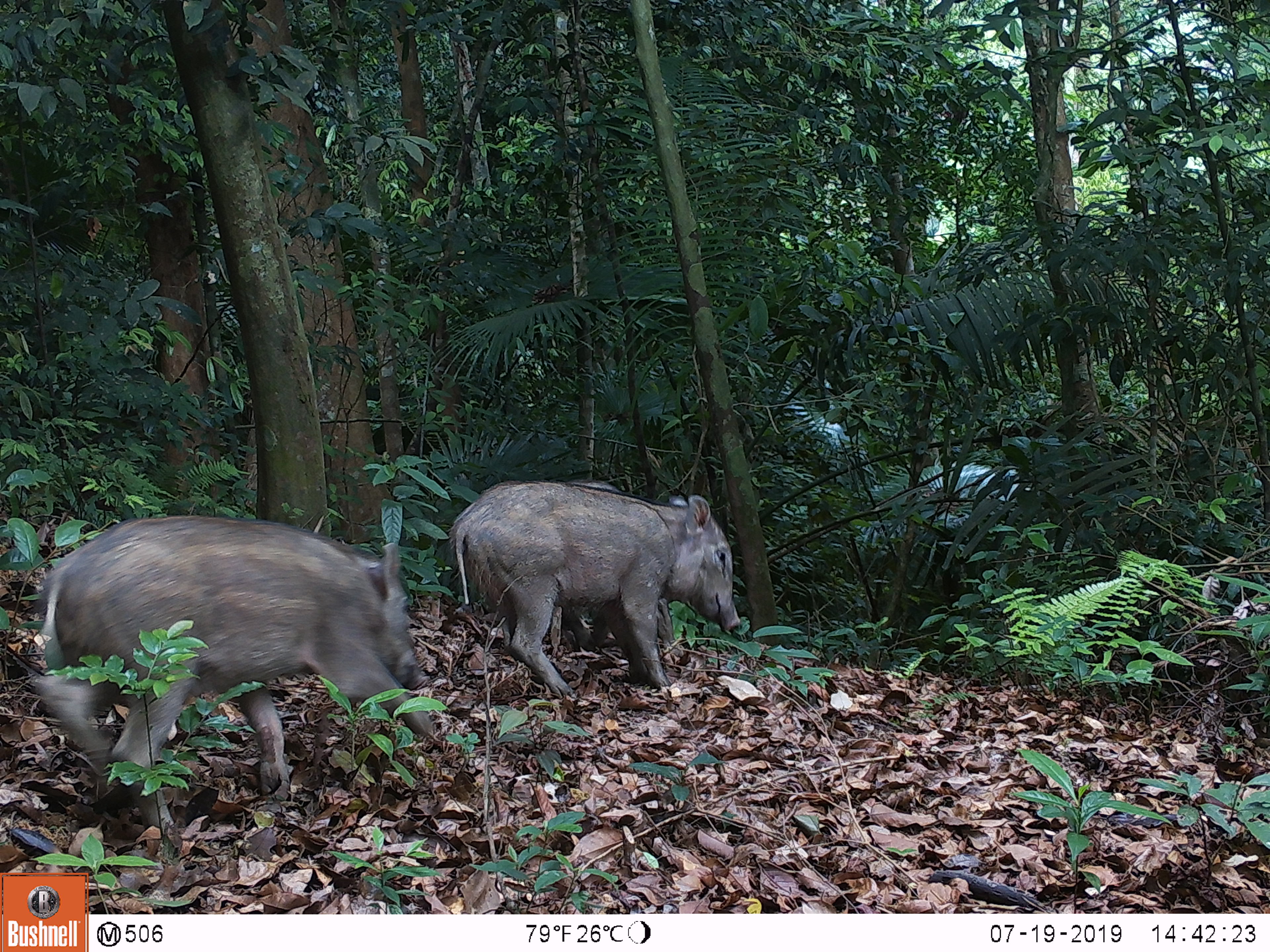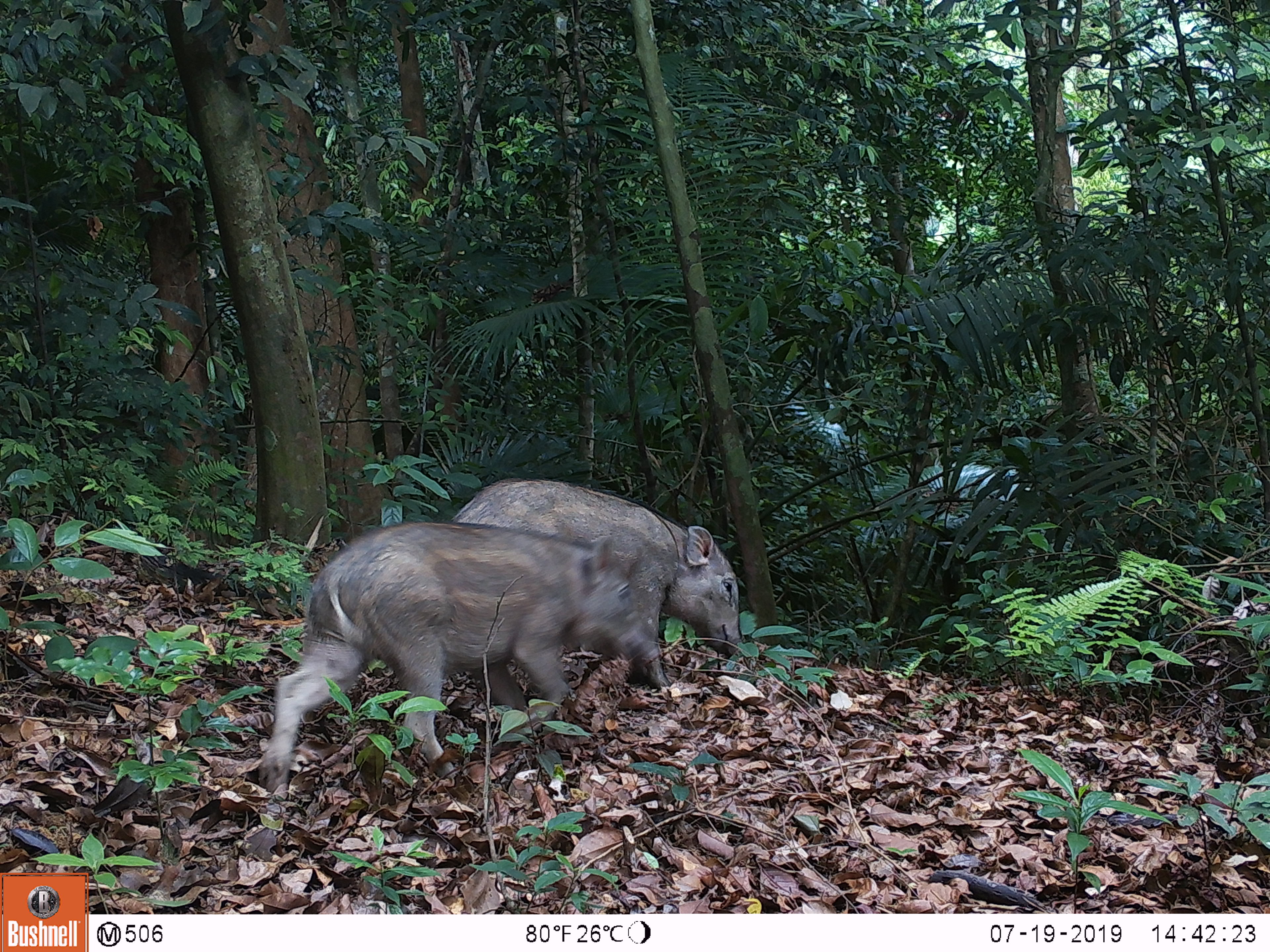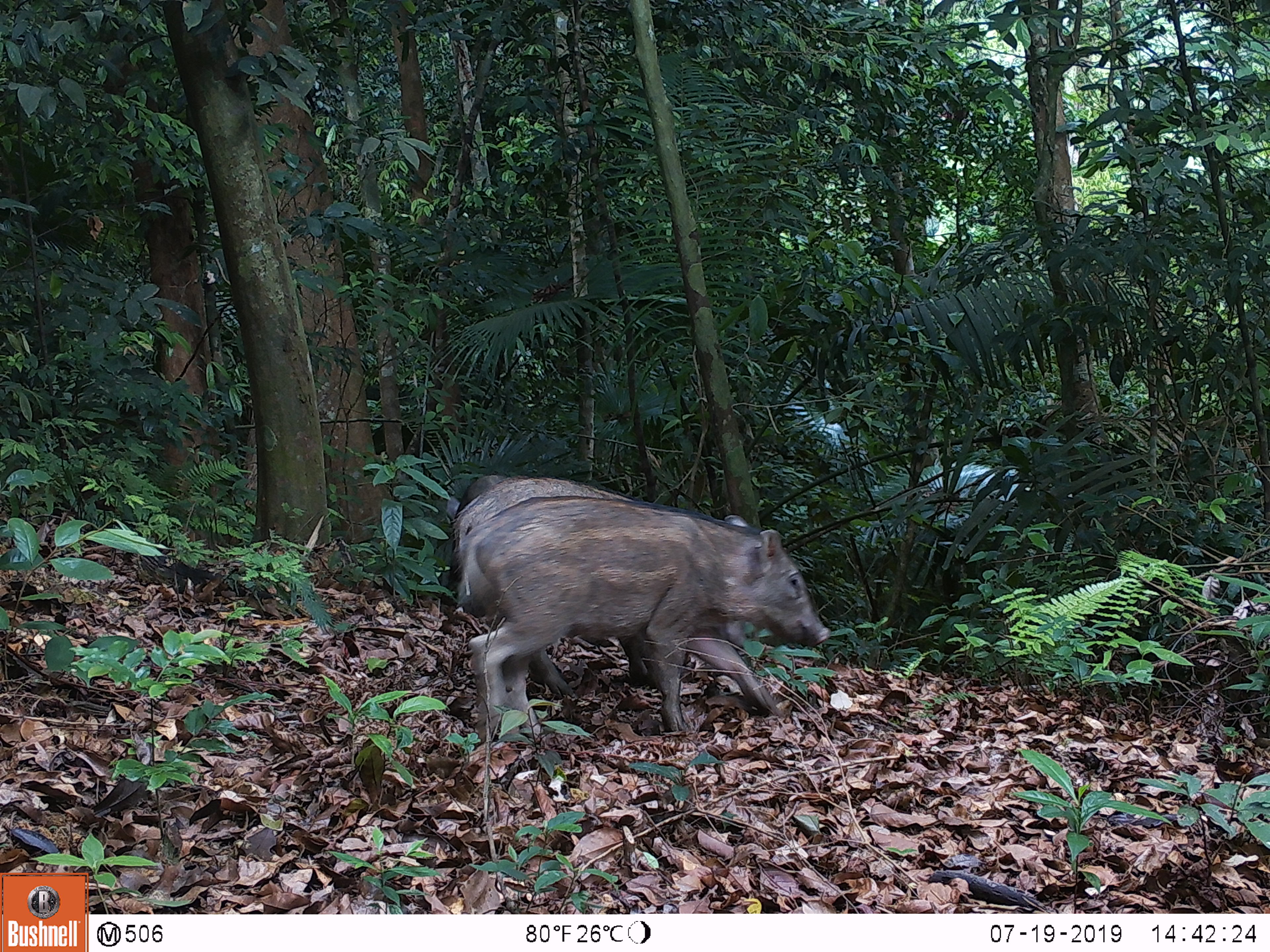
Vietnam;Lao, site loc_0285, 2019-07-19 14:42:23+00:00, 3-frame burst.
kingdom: Animalia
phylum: Chordata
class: Mammalia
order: Artiodactyla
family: Suidae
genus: Sus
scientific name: Sus scrofa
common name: eurasian wild pig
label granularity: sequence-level